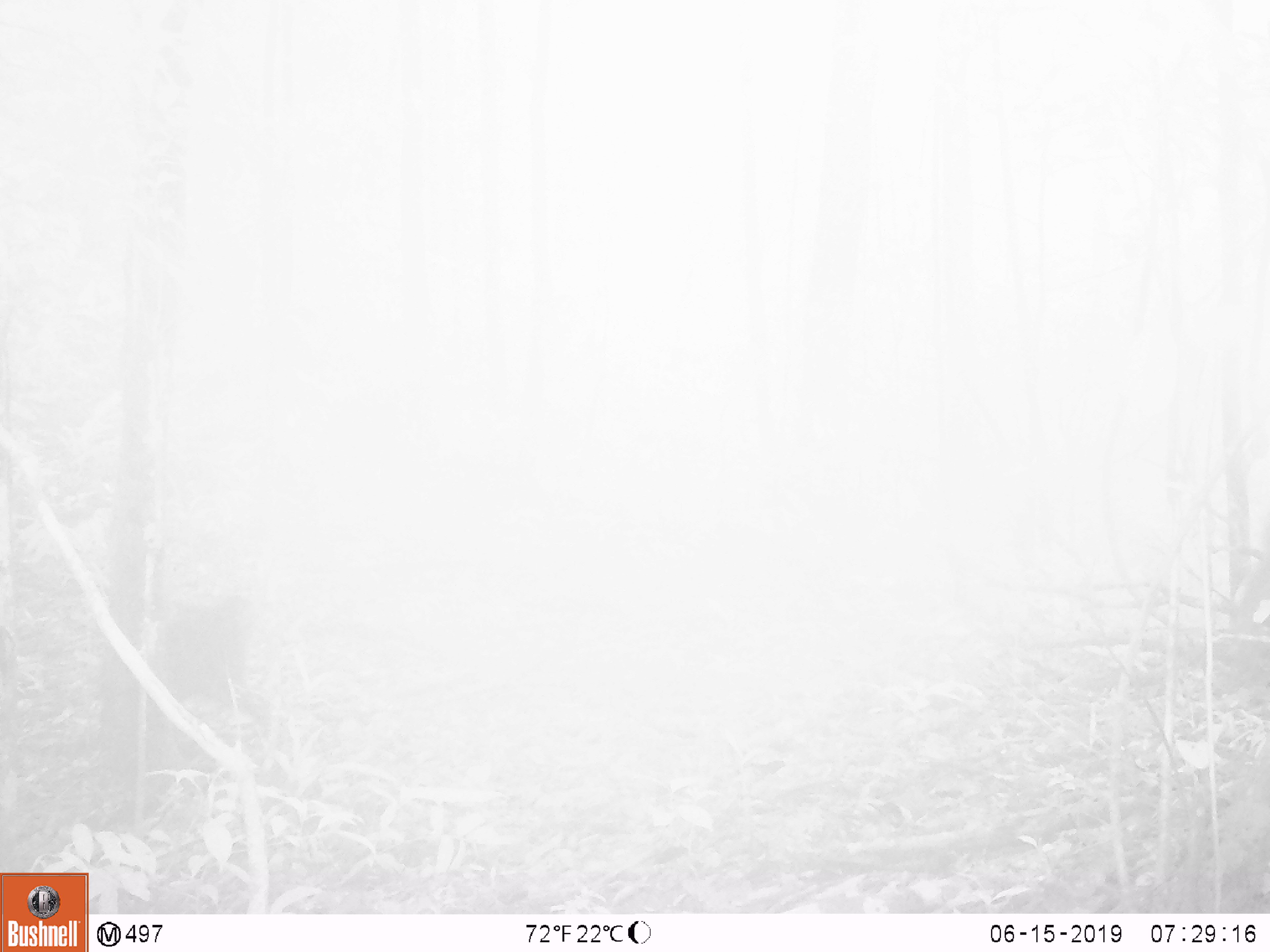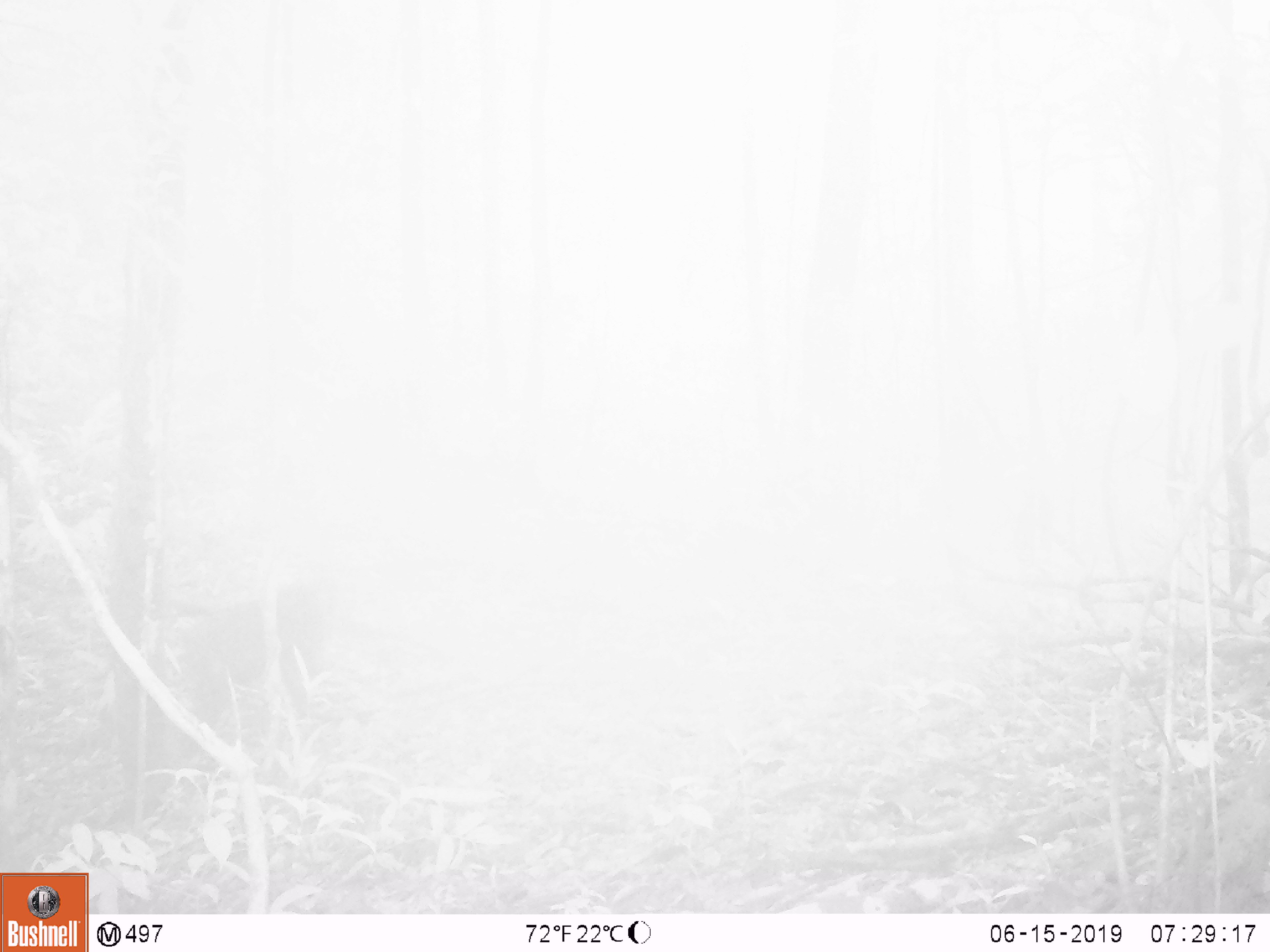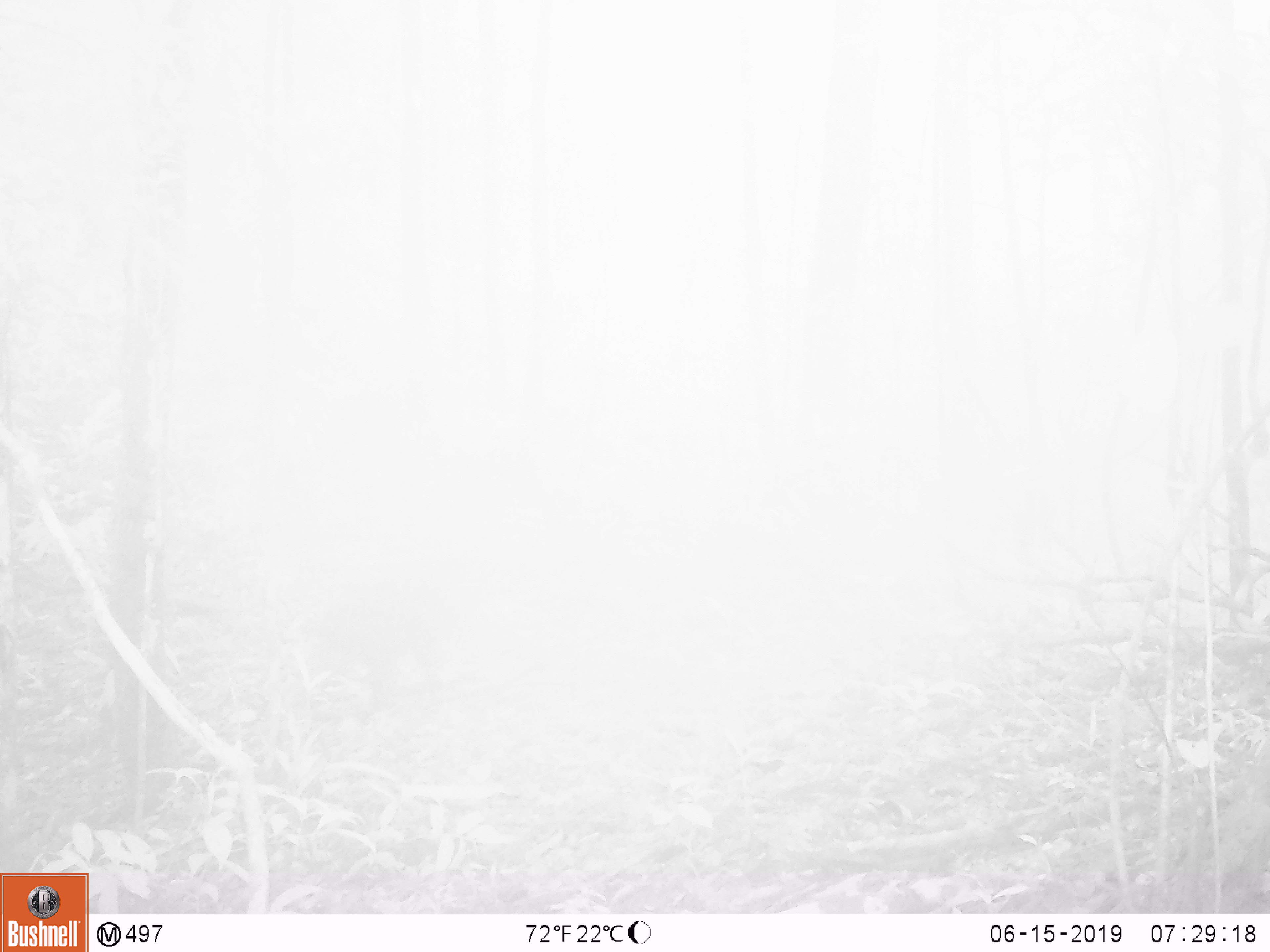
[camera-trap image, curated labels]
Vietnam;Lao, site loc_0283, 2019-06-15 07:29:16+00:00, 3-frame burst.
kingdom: Animalia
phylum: Chordata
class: Mammalia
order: Primates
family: Cercopithecidae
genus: Macaca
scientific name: Macaca arctoides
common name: stump-tailed macaque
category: stump tailed macaque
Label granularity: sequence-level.